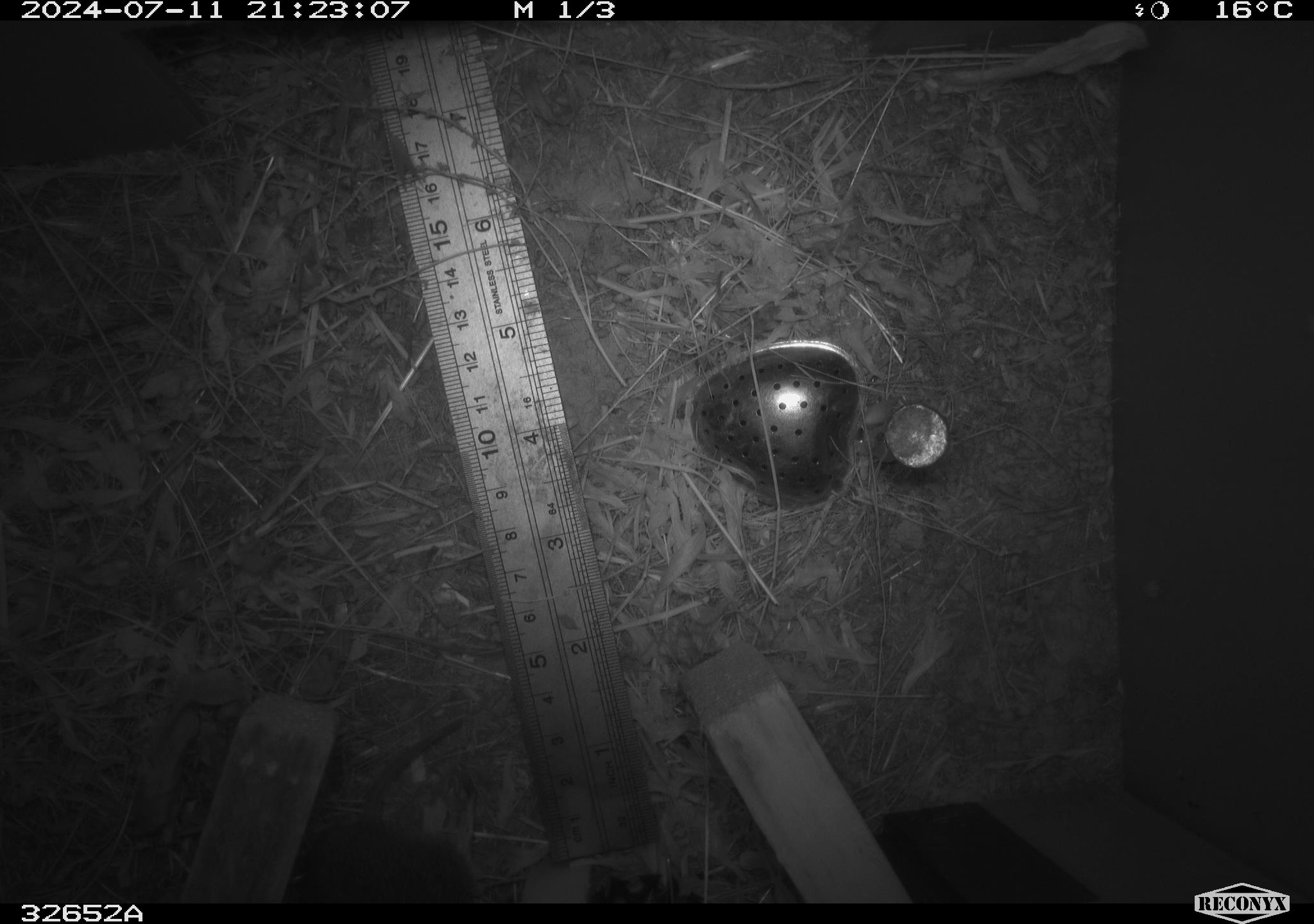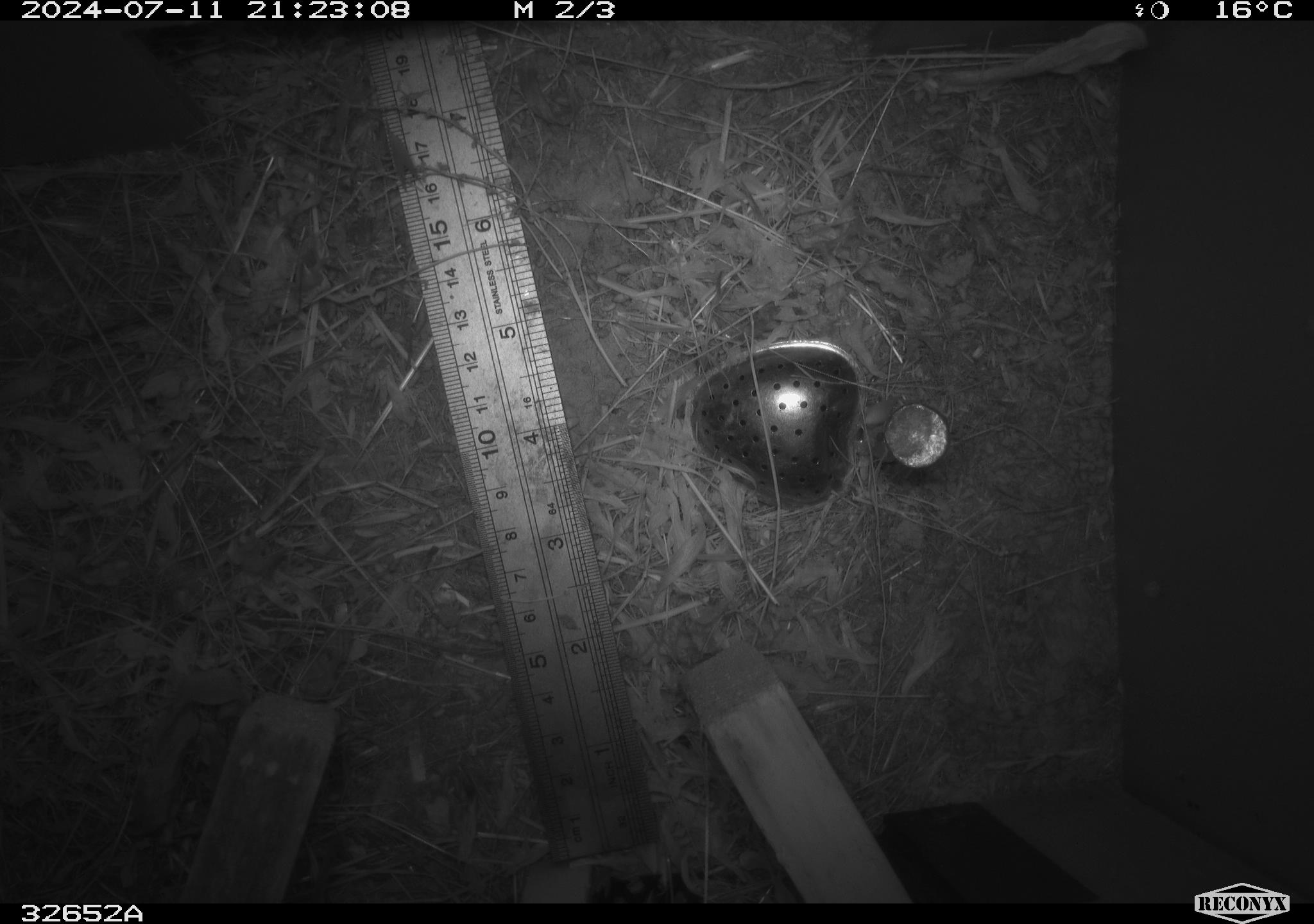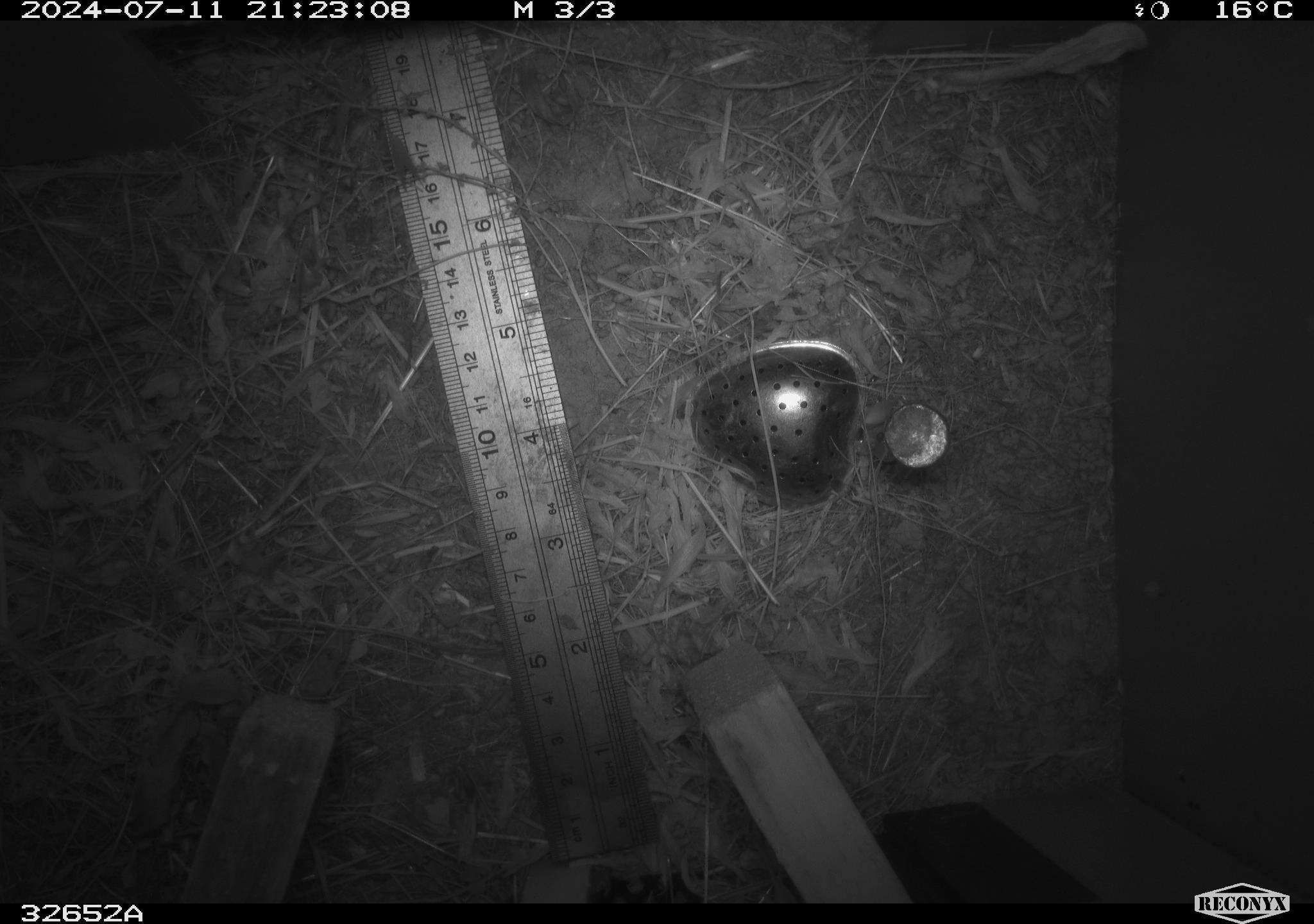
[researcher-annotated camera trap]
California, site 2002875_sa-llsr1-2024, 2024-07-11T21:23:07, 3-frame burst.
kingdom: Animalia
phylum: Chordata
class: Mammalia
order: Rodentia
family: Cricetidae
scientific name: Arvicolinae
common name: voles, lemmings, and muskrats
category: arvicolinae subfamily